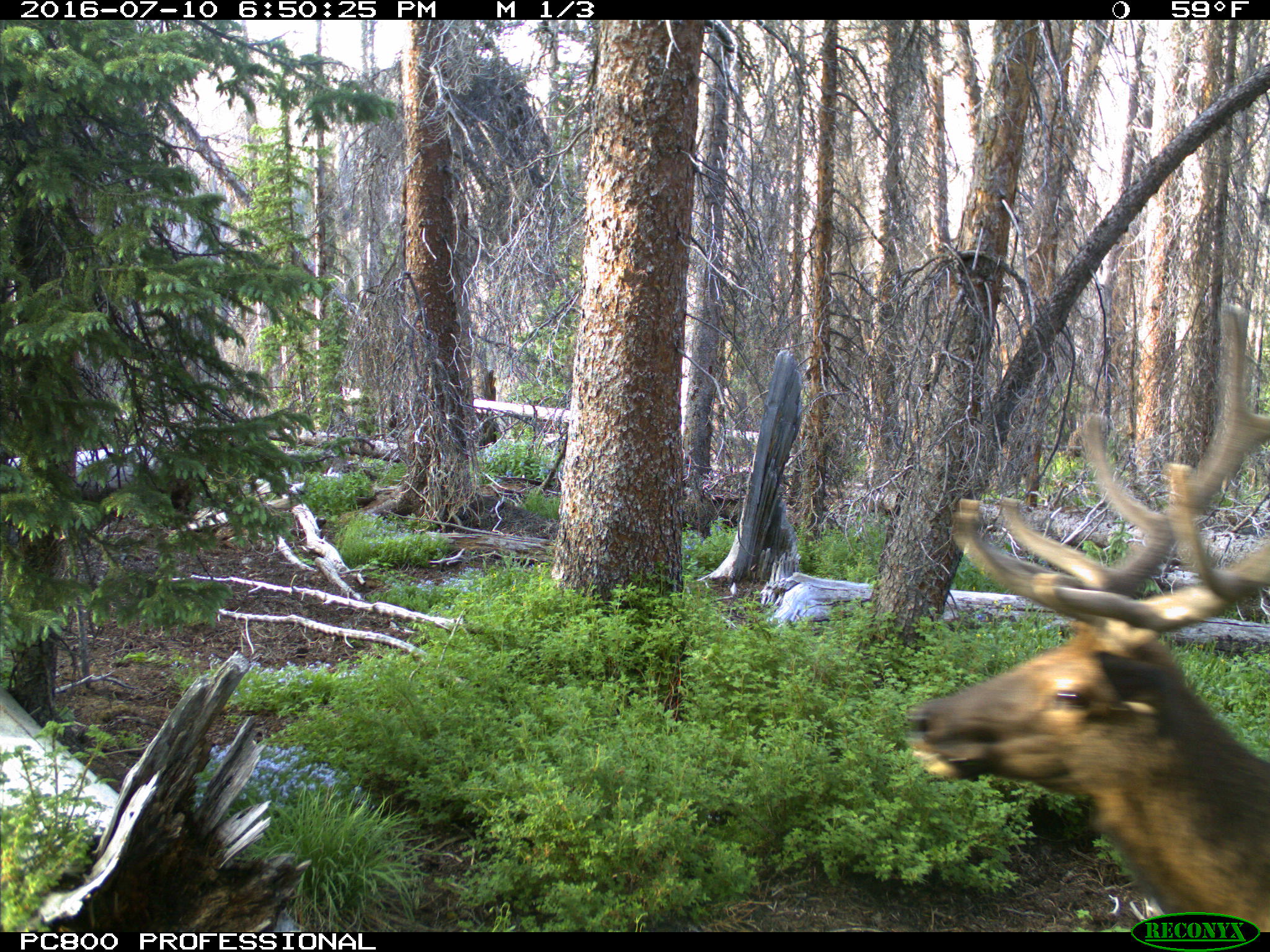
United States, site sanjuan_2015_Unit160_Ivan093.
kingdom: Animalia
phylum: Chordata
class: Mammalia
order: Artiodactyla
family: Cervidae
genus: Cervus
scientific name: Cervus elaphus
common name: red deer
Cervus elaphus (red deer).